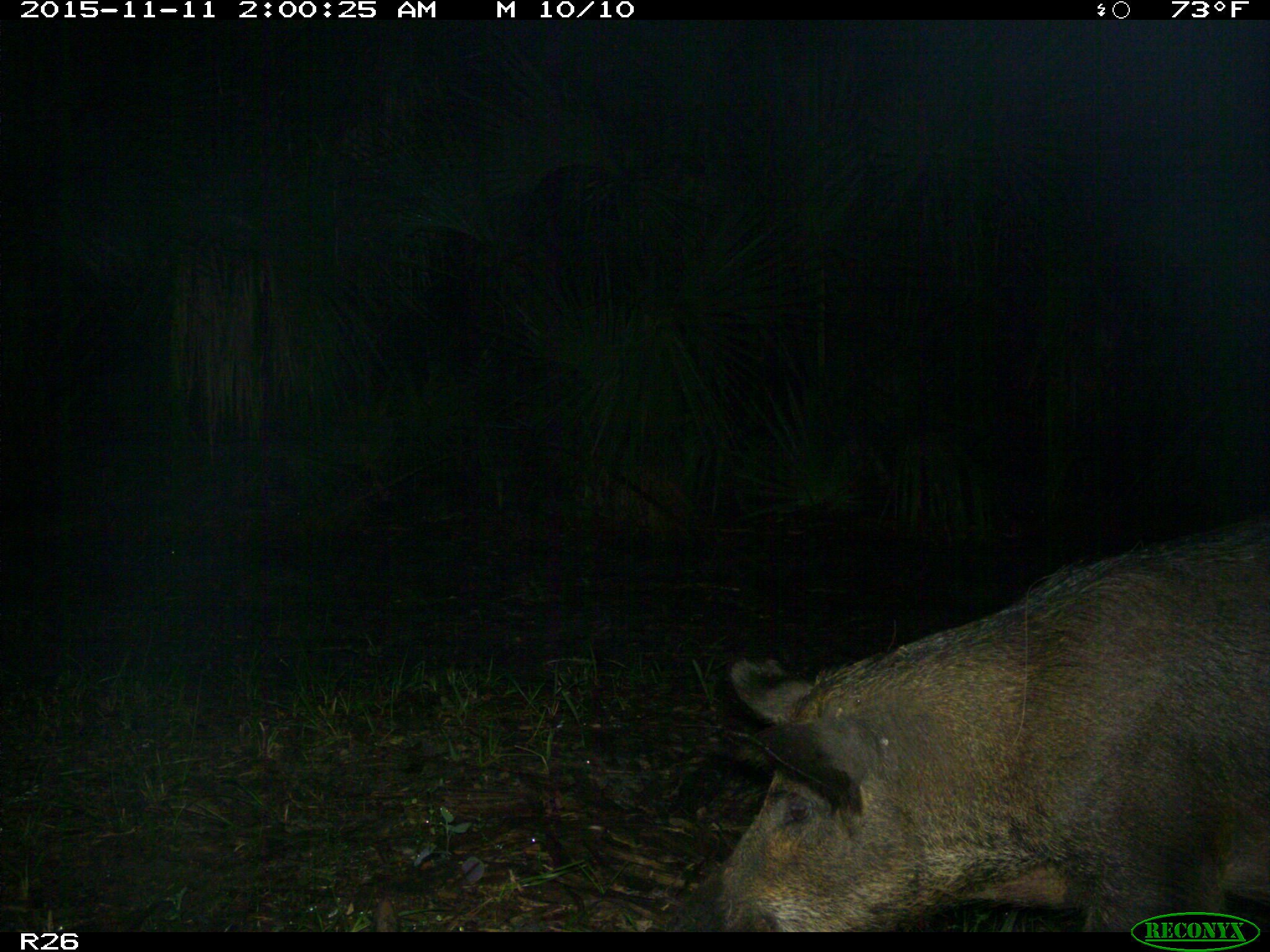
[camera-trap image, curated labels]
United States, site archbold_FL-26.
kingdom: Animalia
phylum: Chordata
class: Mammalia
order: Artiodactyla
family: Suidae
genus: Sus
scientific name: Sus scrofa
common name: wild boar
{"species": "Sus scrofa (wild boar)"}